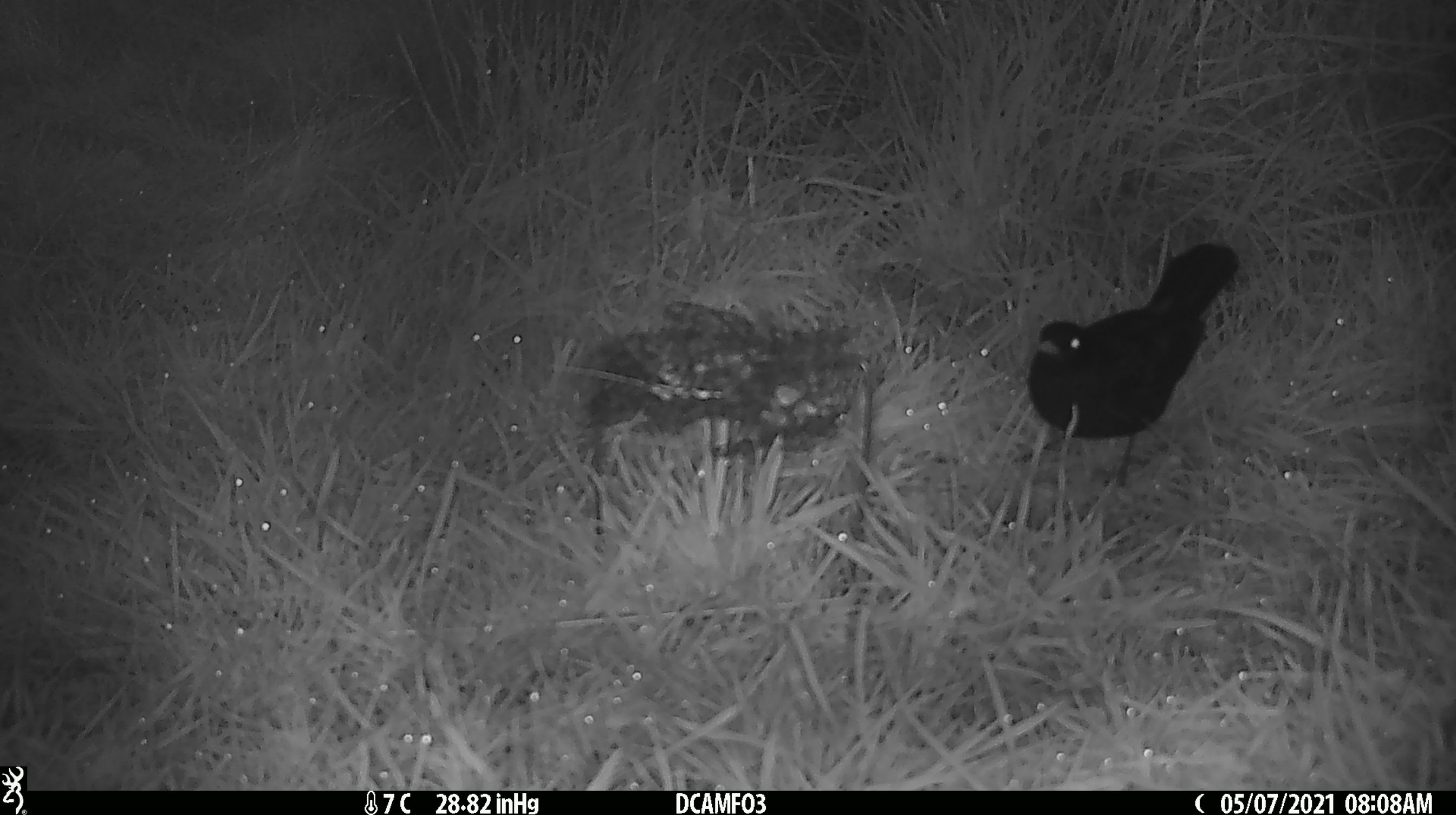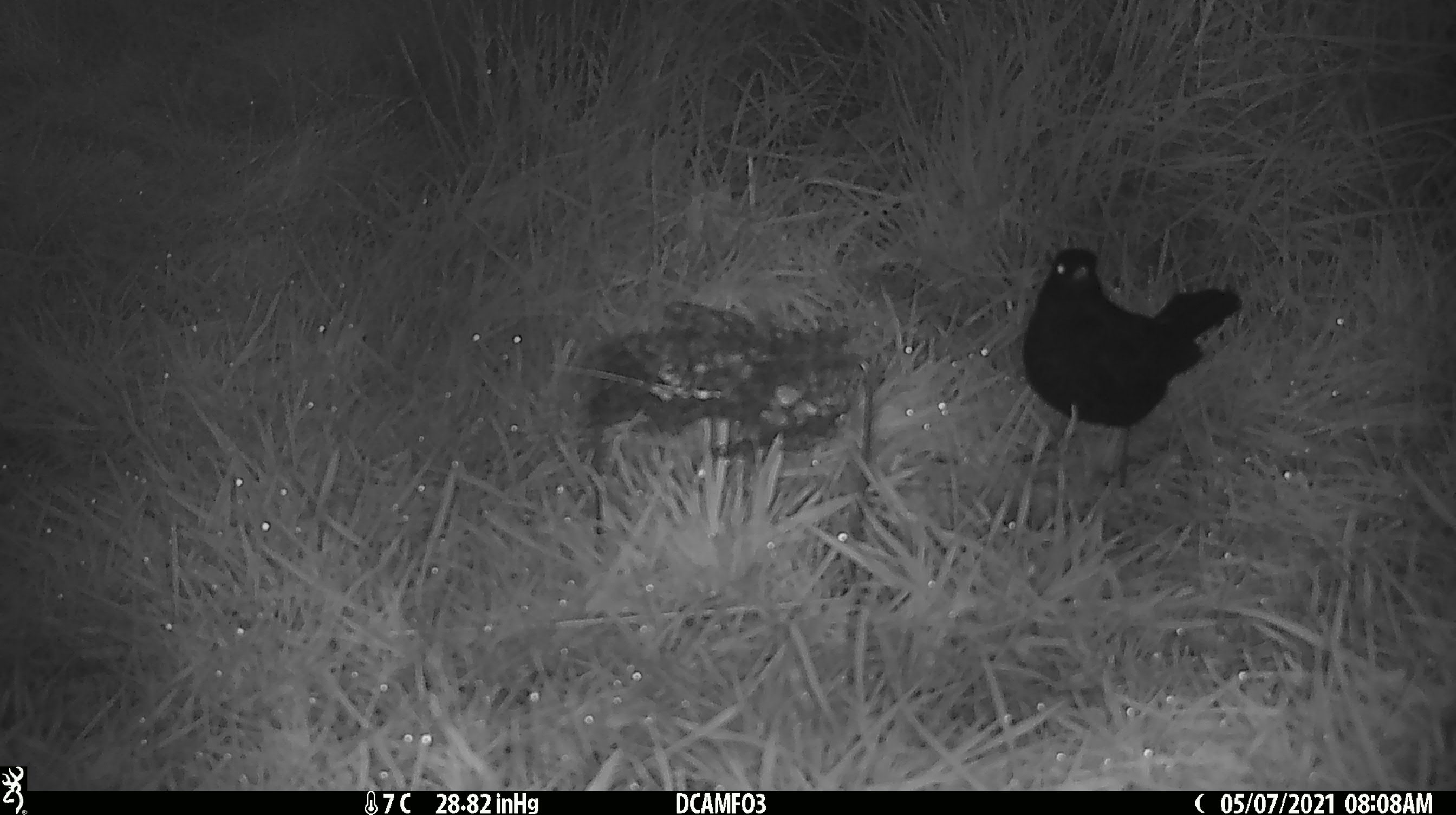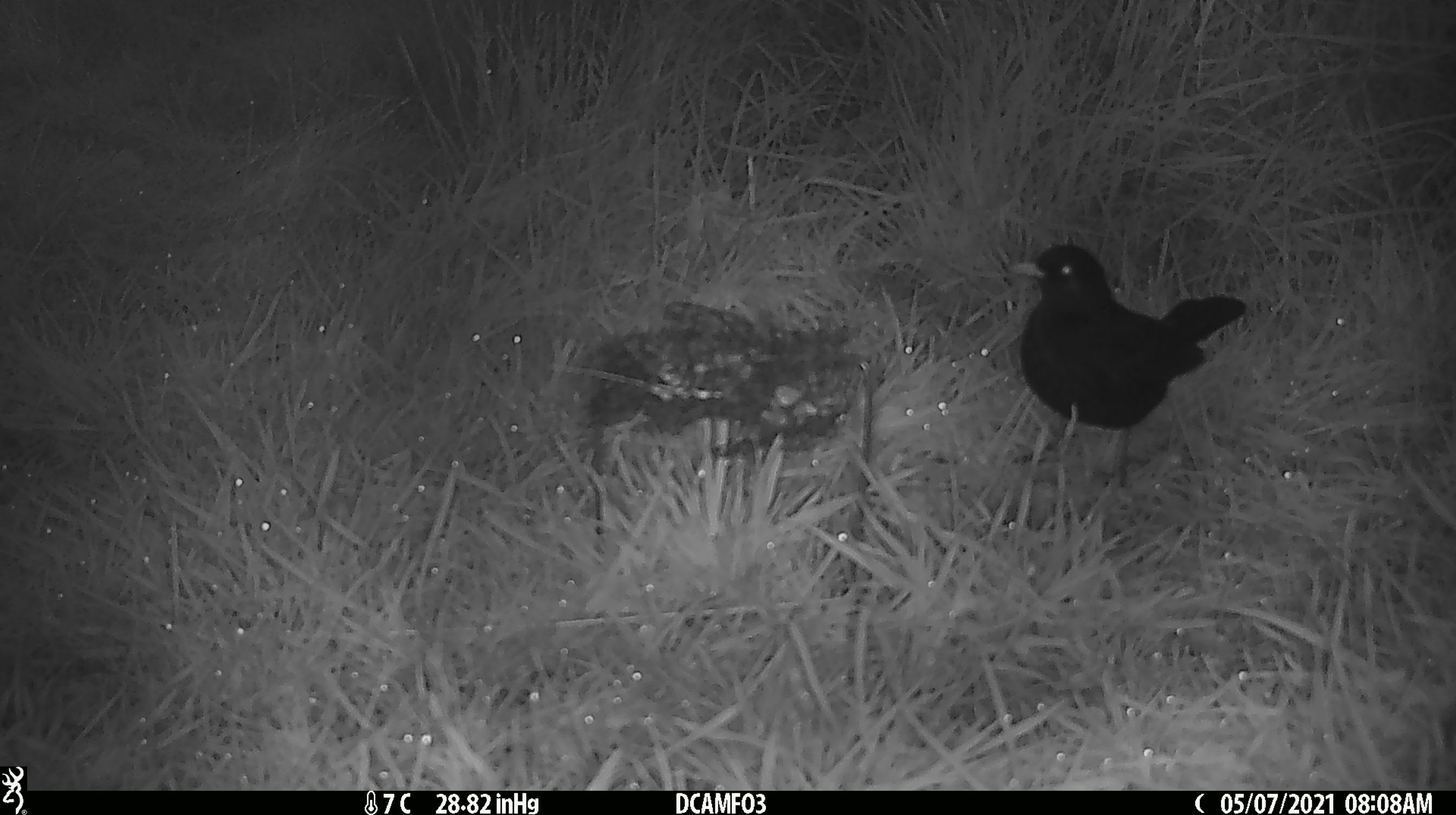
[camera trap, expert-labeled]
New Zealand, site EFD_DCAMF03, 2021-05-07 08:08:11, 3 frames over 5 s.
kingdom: Animalia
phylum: Chordata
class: Aves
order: Passeriformes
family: Turdidae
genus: Turdus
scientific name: Turdus merula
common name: eurasian blackbird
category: blackbird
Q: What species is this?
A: Blackbird (eurasian blackbird) (Turdus merula).